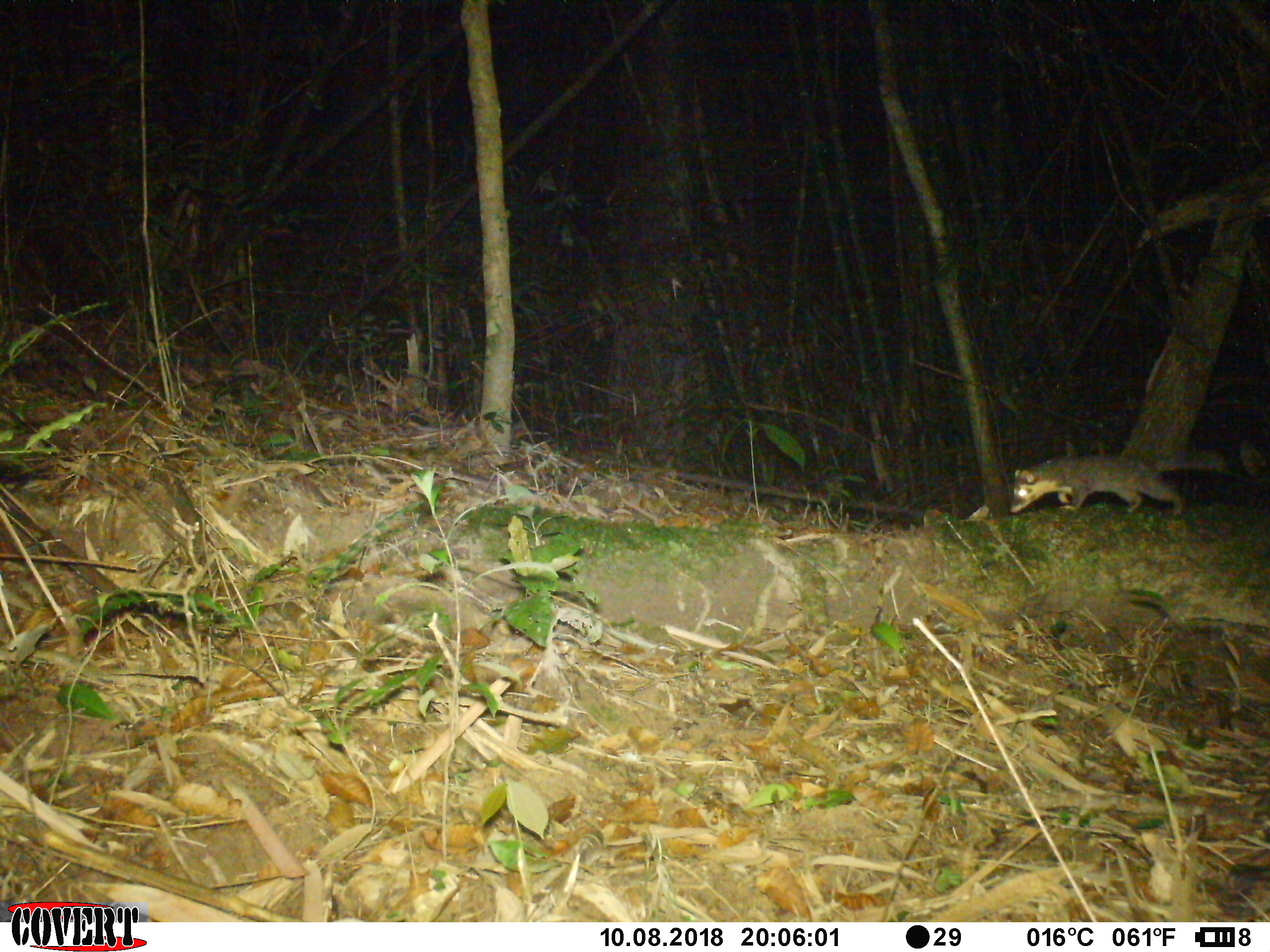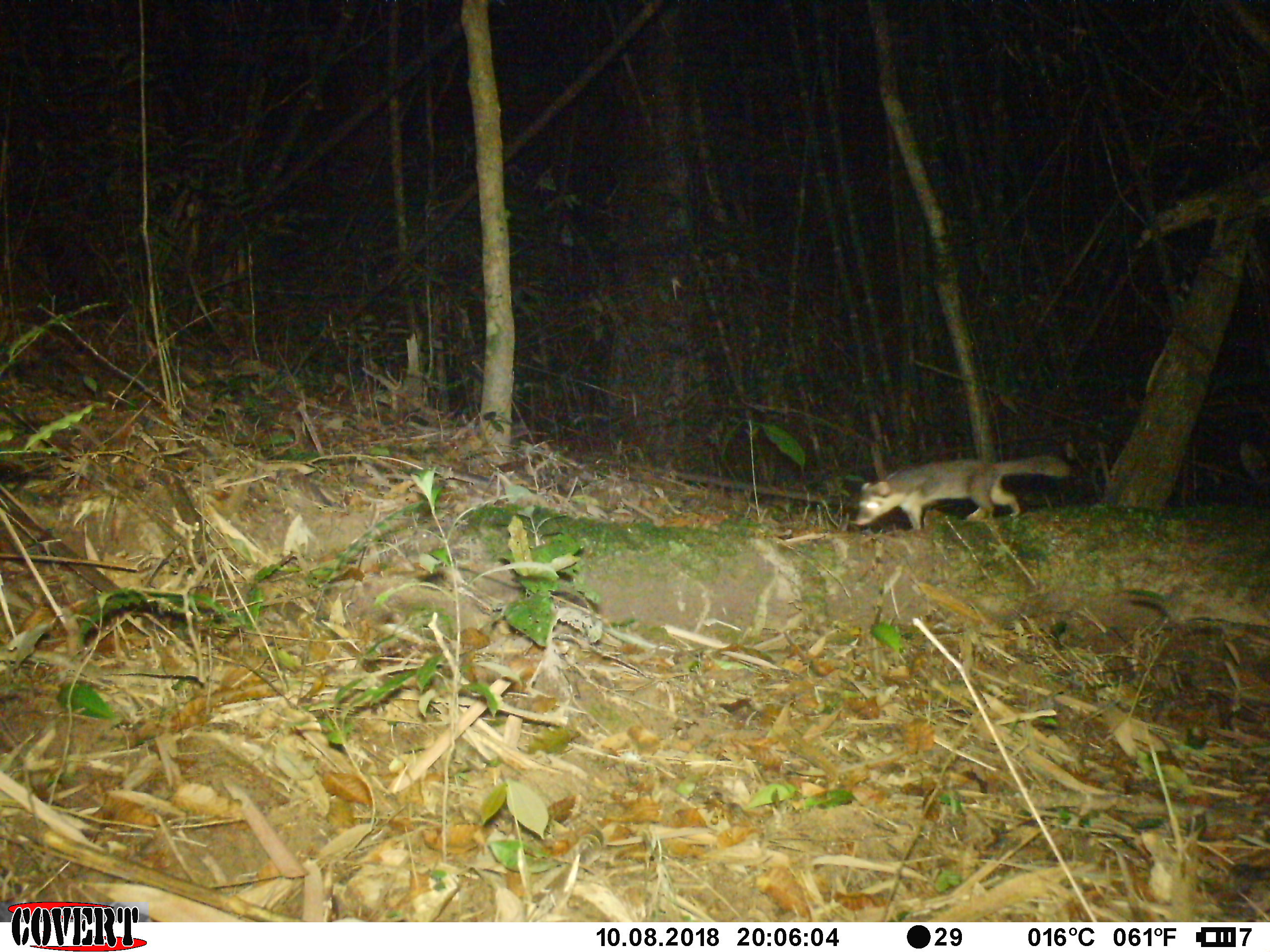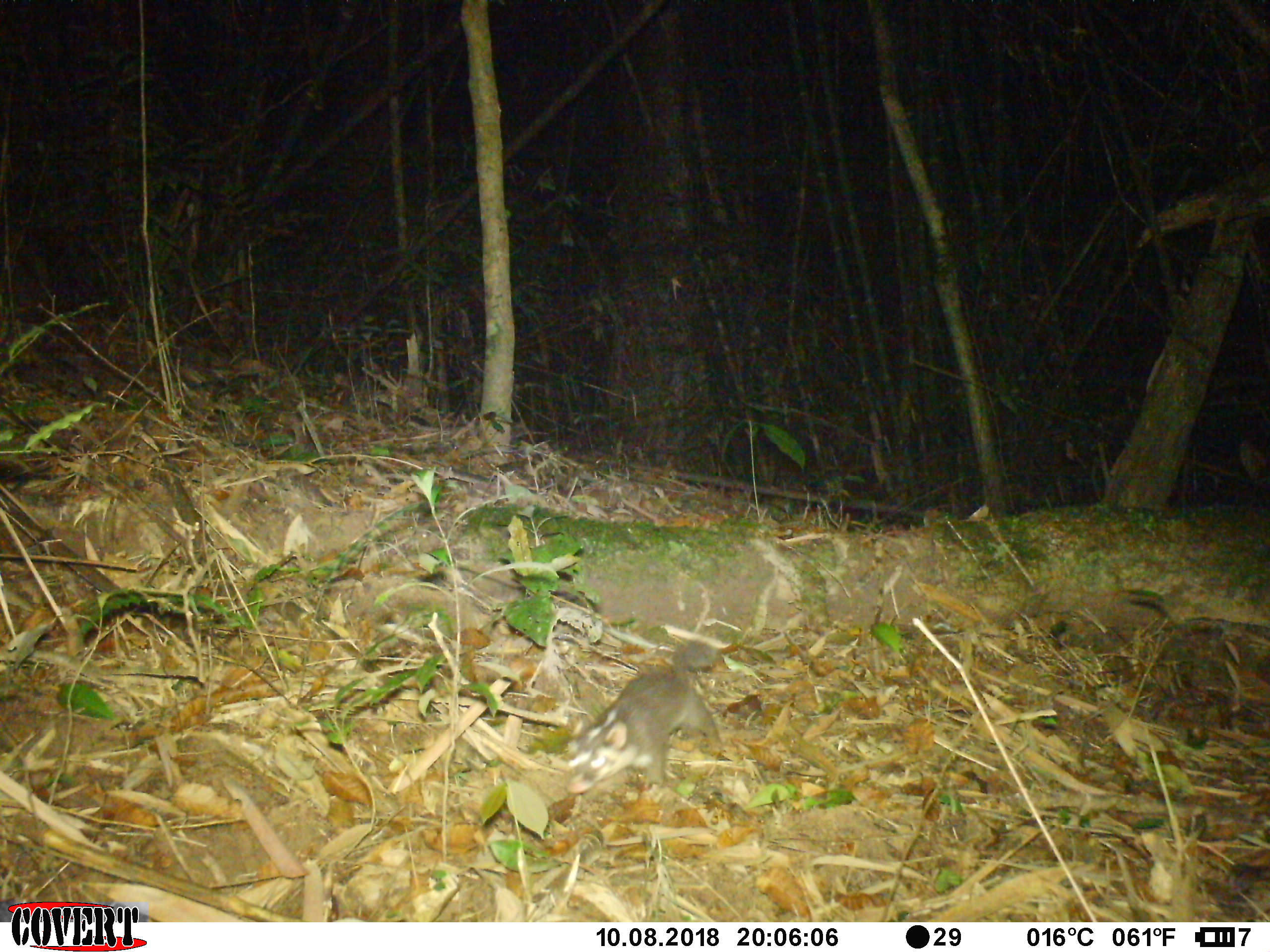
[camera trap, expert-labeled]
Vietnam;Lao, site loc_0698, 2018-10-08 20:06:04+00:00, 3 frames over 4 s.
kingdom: Animalia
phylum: Chordata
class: Mammalia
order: Carnivora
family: Mustelidae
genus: Melogale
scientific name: Melogale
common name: ferret badger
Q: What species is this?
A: Ferret badger (Melogale).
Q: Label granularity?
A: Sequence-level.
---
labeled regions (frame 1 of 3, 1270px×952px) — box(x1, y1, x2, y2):
ferret badger: box(1010, 455, 1233, 516)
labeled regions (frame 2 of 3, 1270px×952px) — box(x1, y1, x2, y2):
ferret badger: box(854, 455, 1071, 531)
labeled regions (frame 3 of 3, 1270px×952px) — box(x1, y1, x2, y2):
ferret badger: box(565, 639, 723, 795)